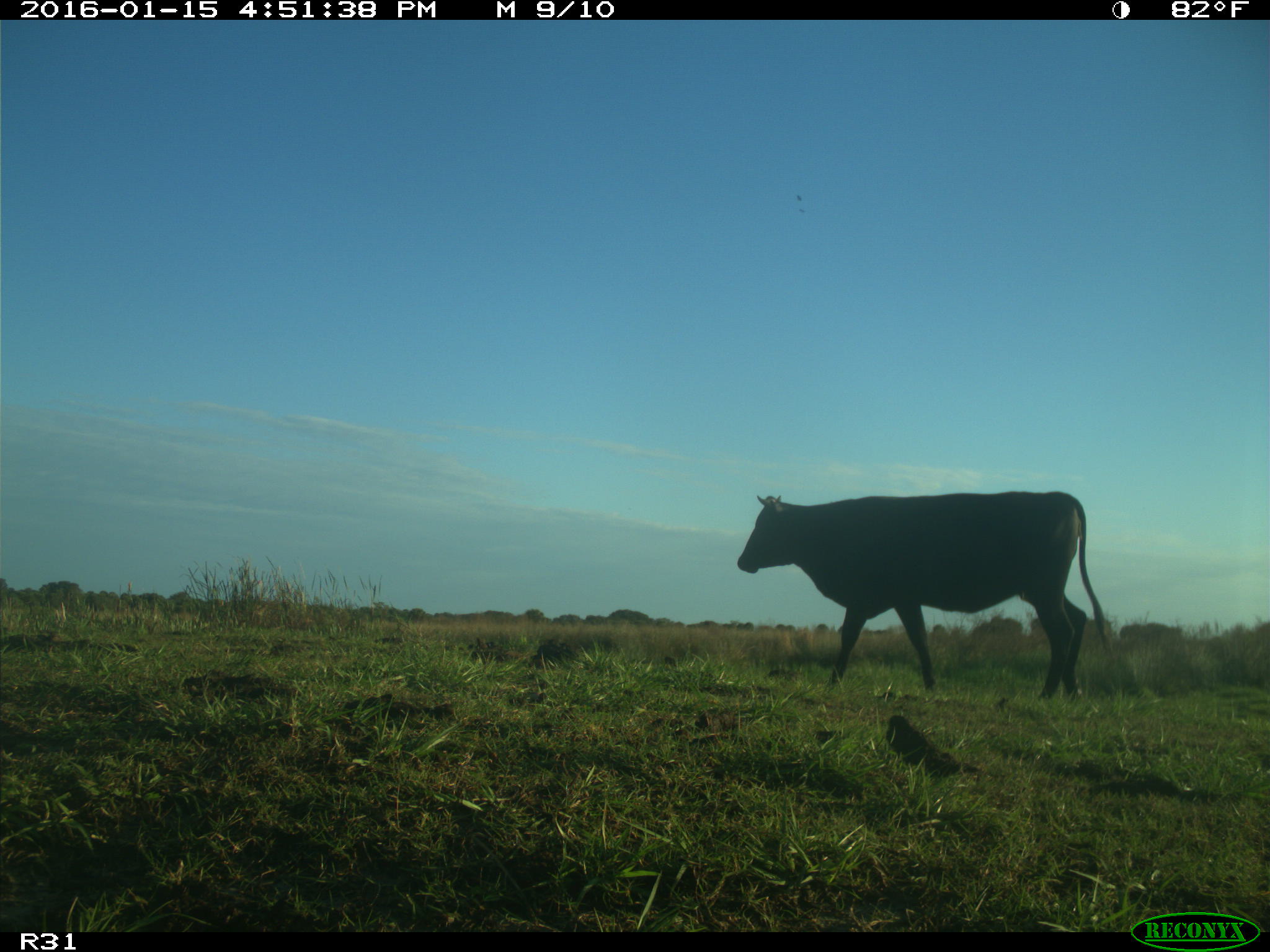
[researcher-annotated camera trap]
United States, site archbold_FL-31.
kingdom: Animalia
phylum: Chordata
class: Mammalia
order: Artiodactyla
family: Bovidae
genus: Bos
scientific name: Bos taurus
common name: domestic cow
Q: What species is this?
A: Bos taurus (domestic cow).